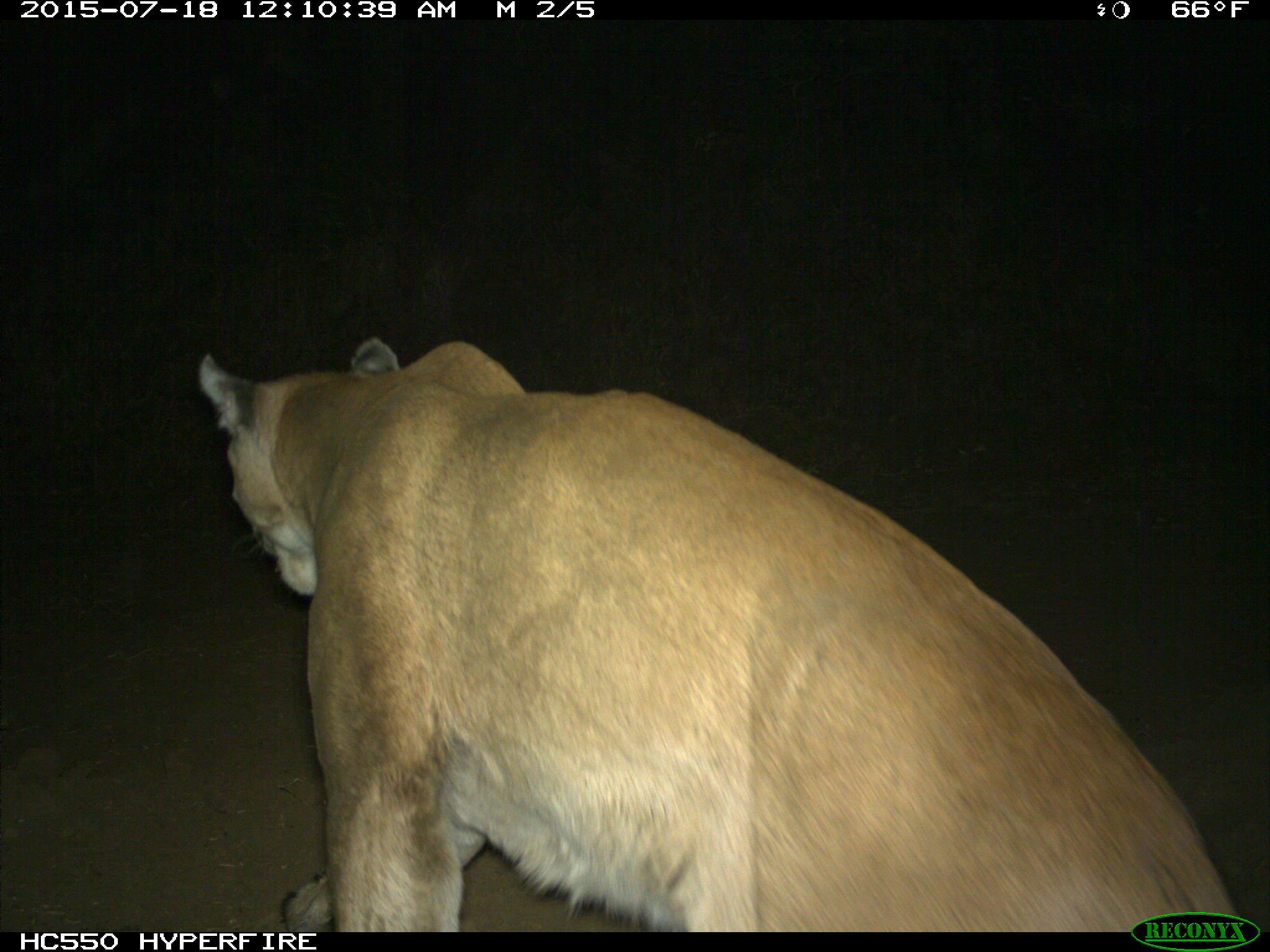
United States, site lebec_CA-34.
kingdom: Animalia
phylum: Chordata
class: Mammalia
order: Carnivora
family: Felidae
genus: Puma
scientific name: Puma concolor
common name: mountain lion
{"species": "Puma concolor (mountain lion)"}